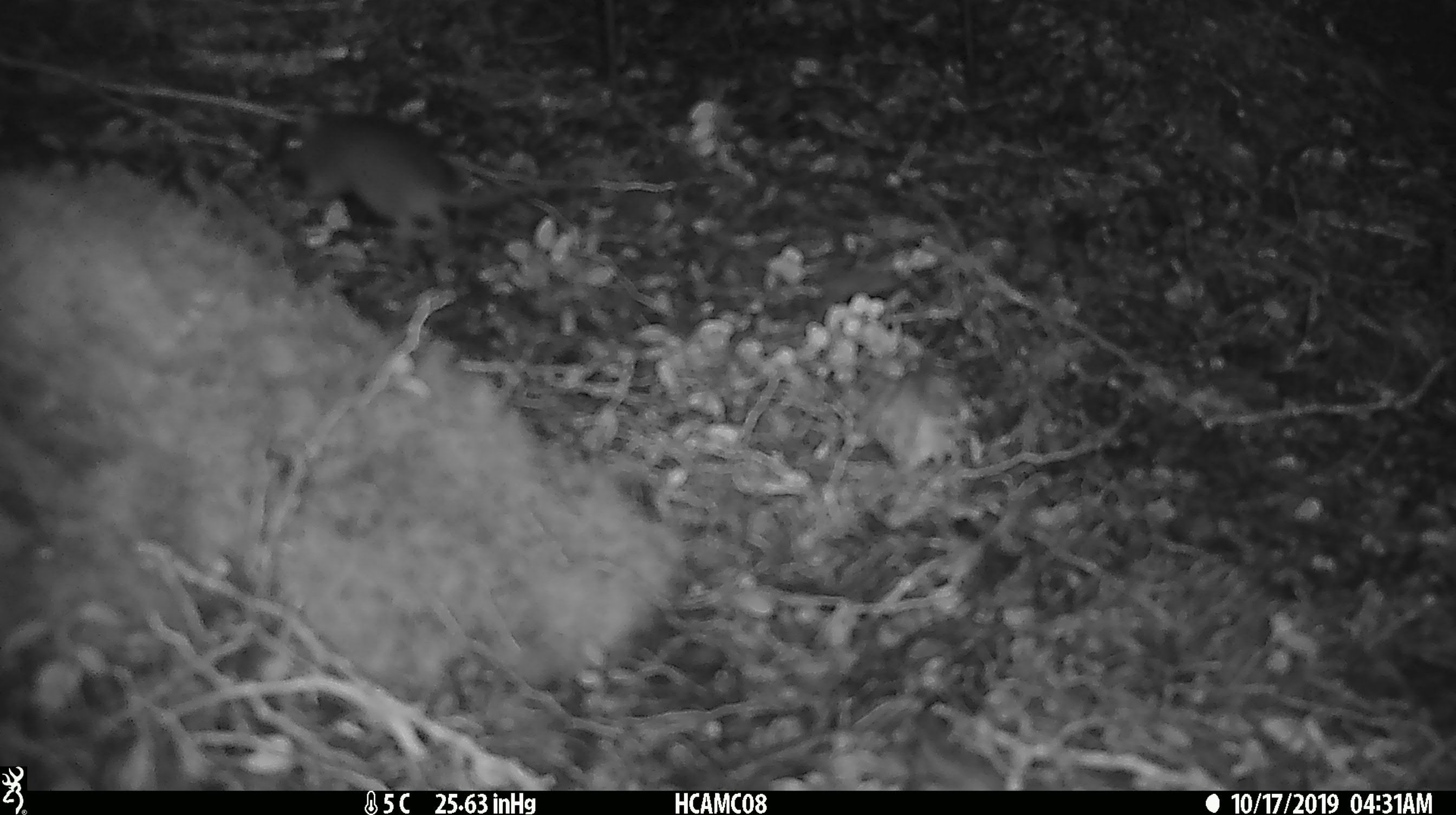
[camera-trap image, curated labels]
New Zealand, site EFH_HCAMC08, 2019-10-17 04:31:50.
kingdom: Animalia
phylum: Chordata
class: Mammalia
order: Rodentia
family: Muridae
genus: Mus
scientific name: Mus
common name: mouse